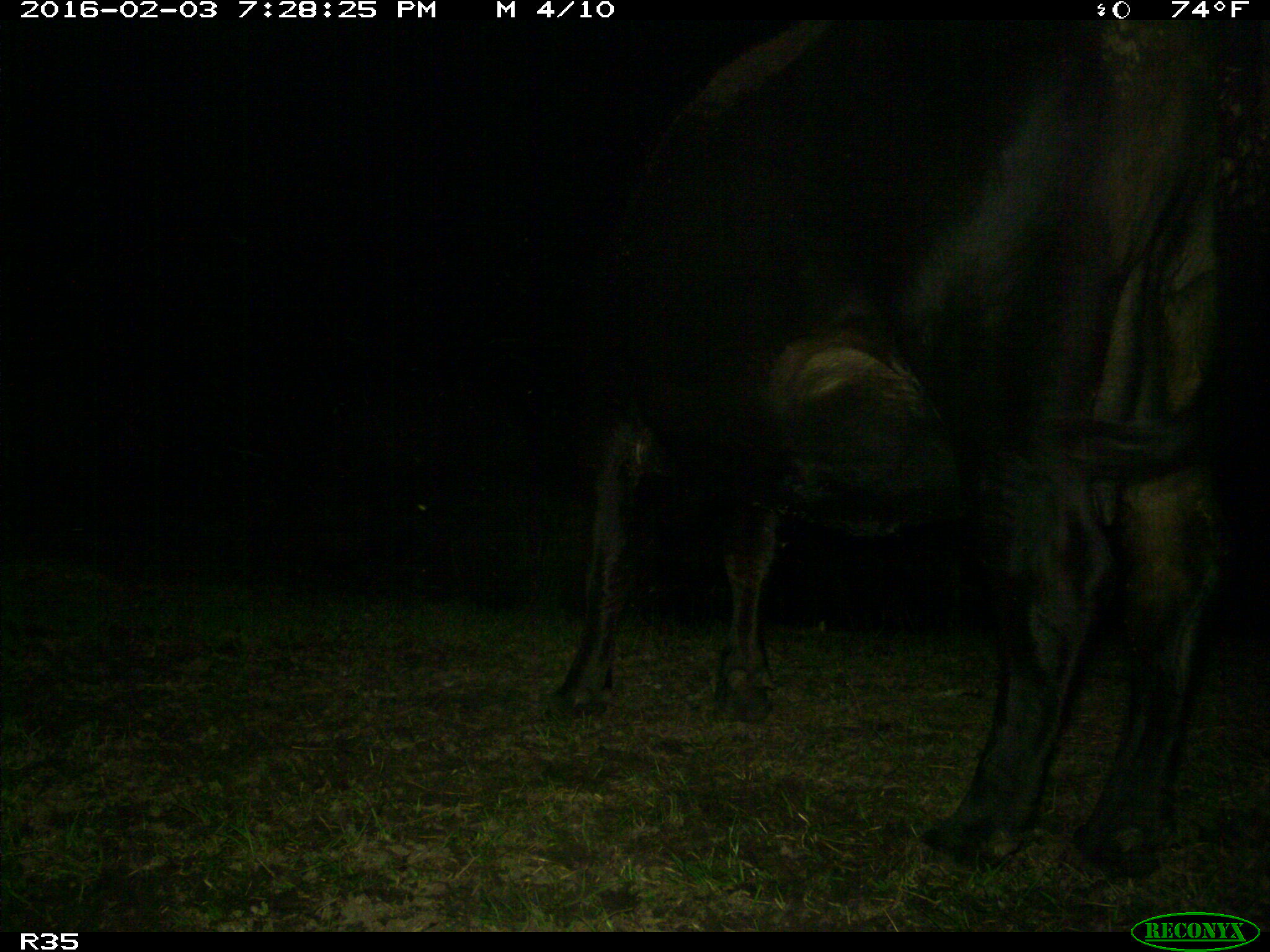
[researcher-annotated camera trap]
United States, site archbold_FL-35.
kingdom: Animalia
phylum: Chordata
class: Mammalia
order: Artiodactyla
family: Bovidae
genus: Bos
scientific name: Bos taurus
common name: domestic cow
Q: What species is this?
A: Bos taurus (domestic cow).